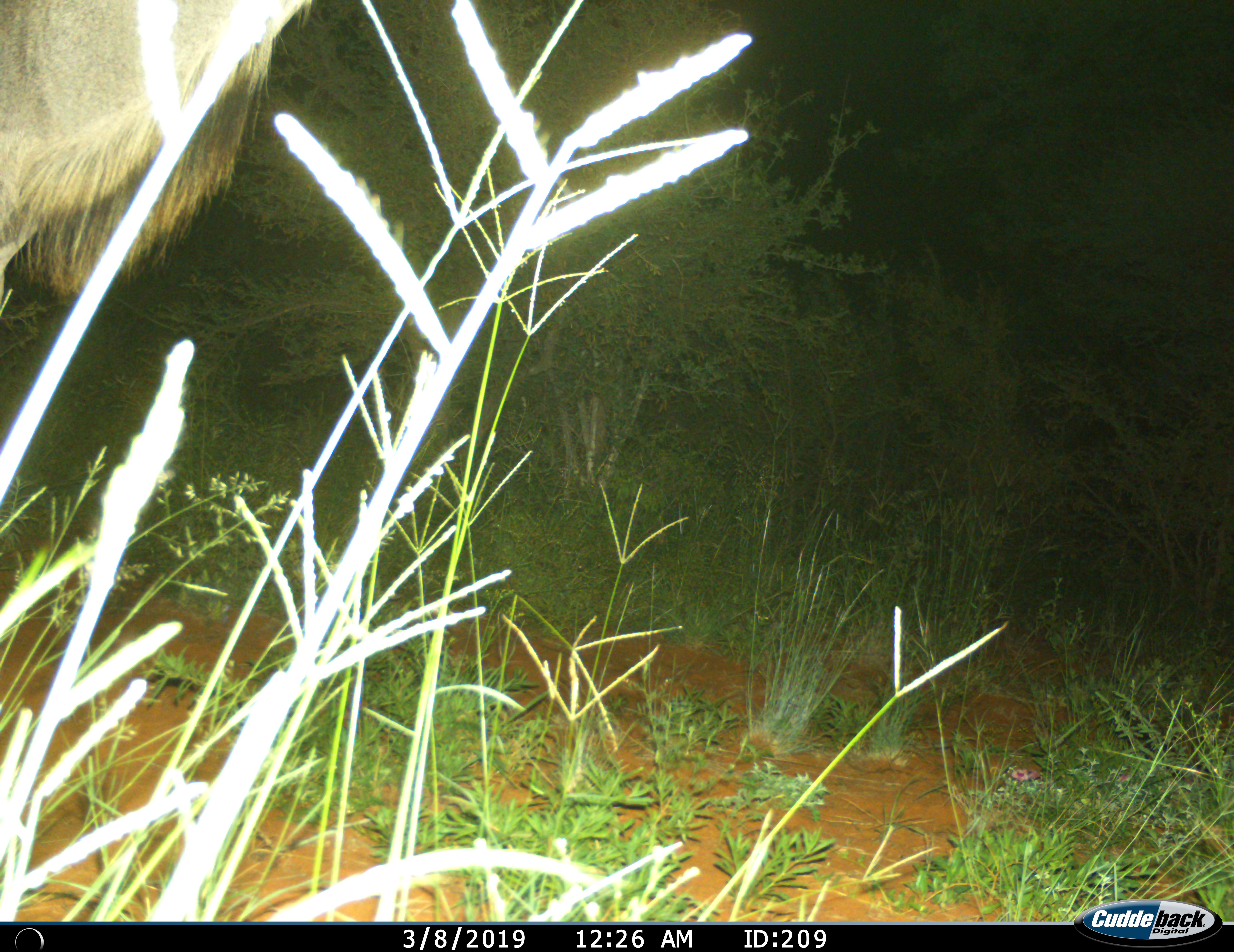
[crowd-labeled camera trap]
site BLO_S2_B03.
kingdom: Animalia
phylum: Chordata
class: Mammalia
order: Artiodactyla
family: Bovidae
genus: Tragelaphus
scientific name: Tragelaphus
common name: kudu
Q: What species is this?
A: Kudu (Tragelaphus).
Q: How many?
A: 1.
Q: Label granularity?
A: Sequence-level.